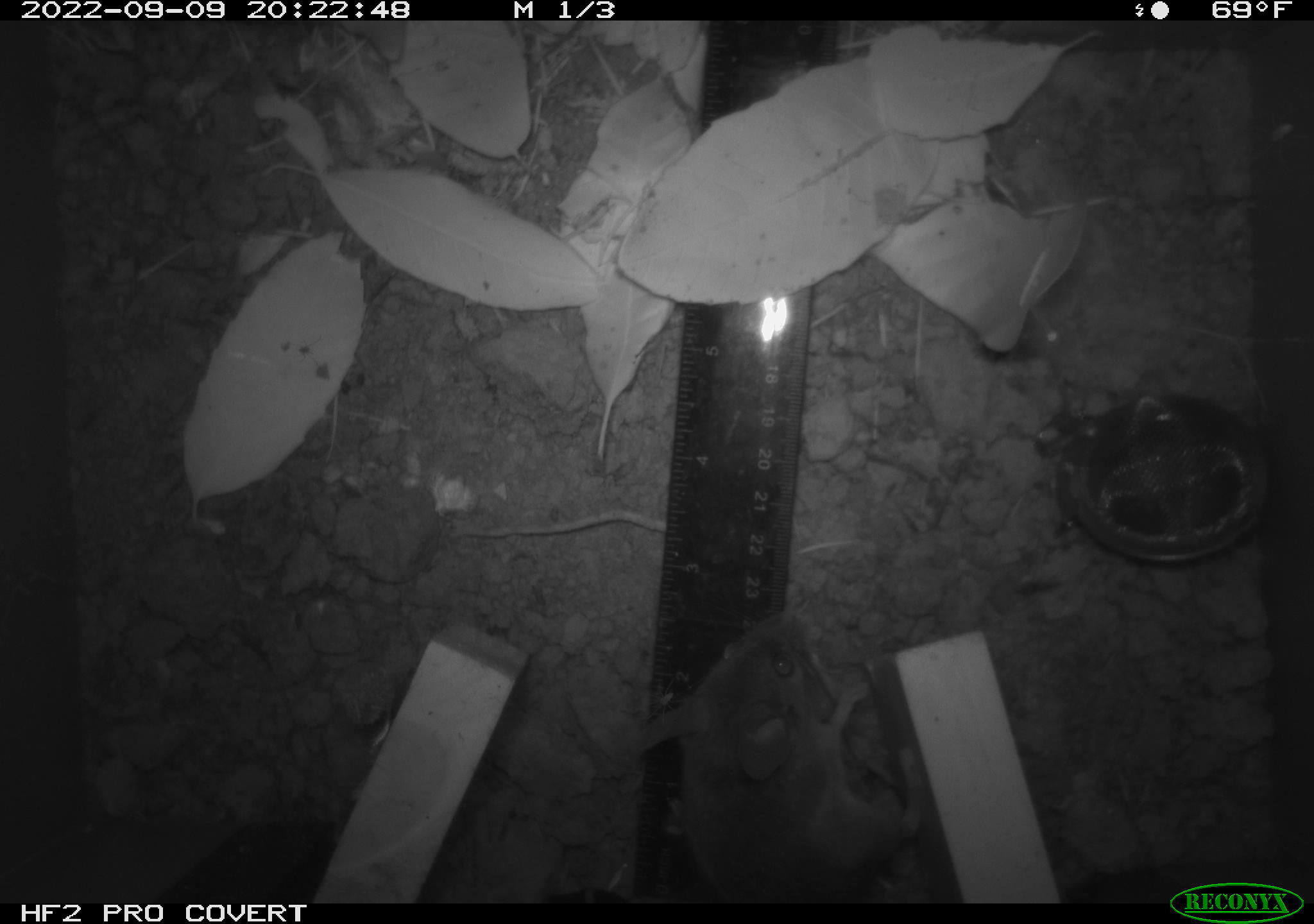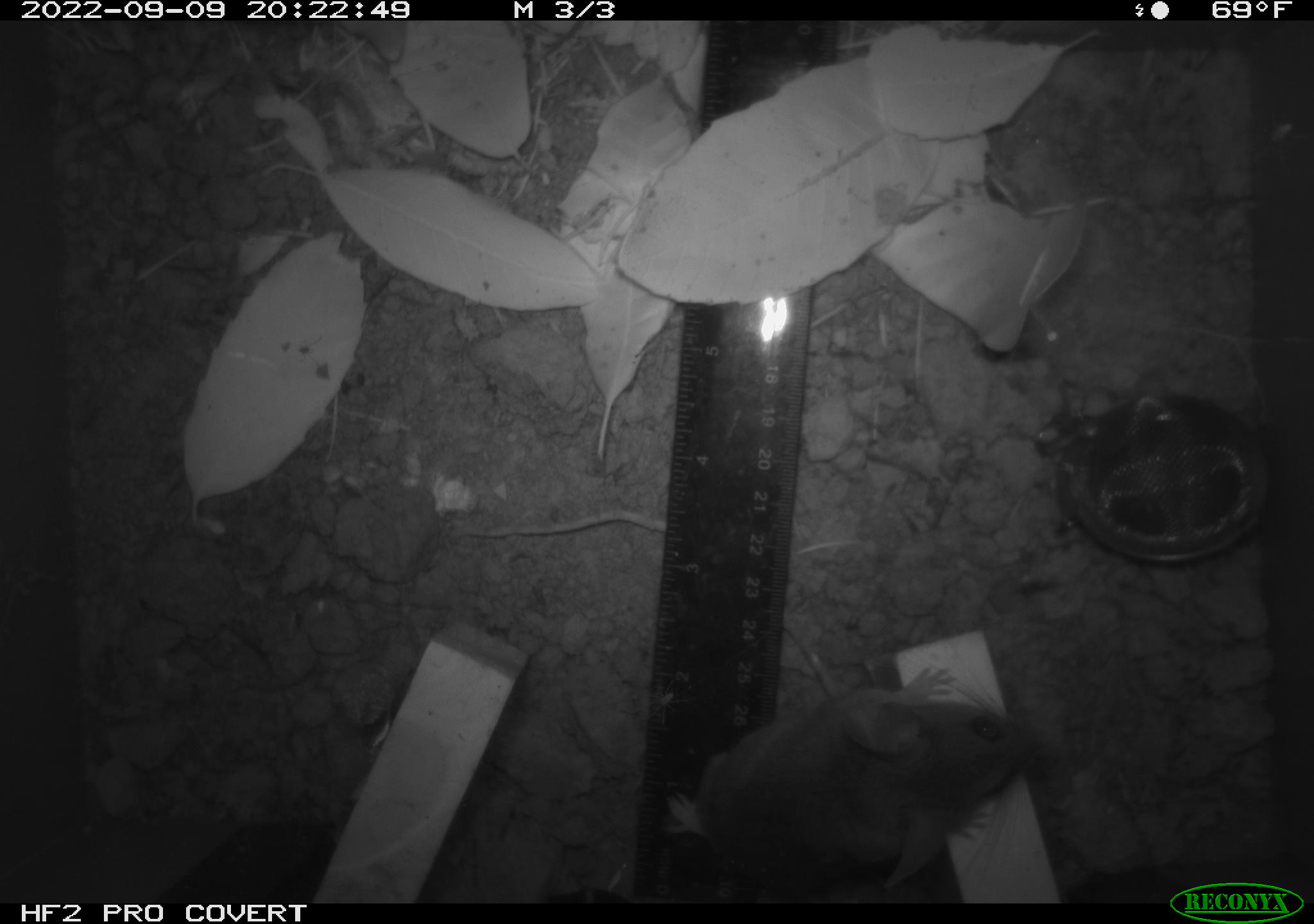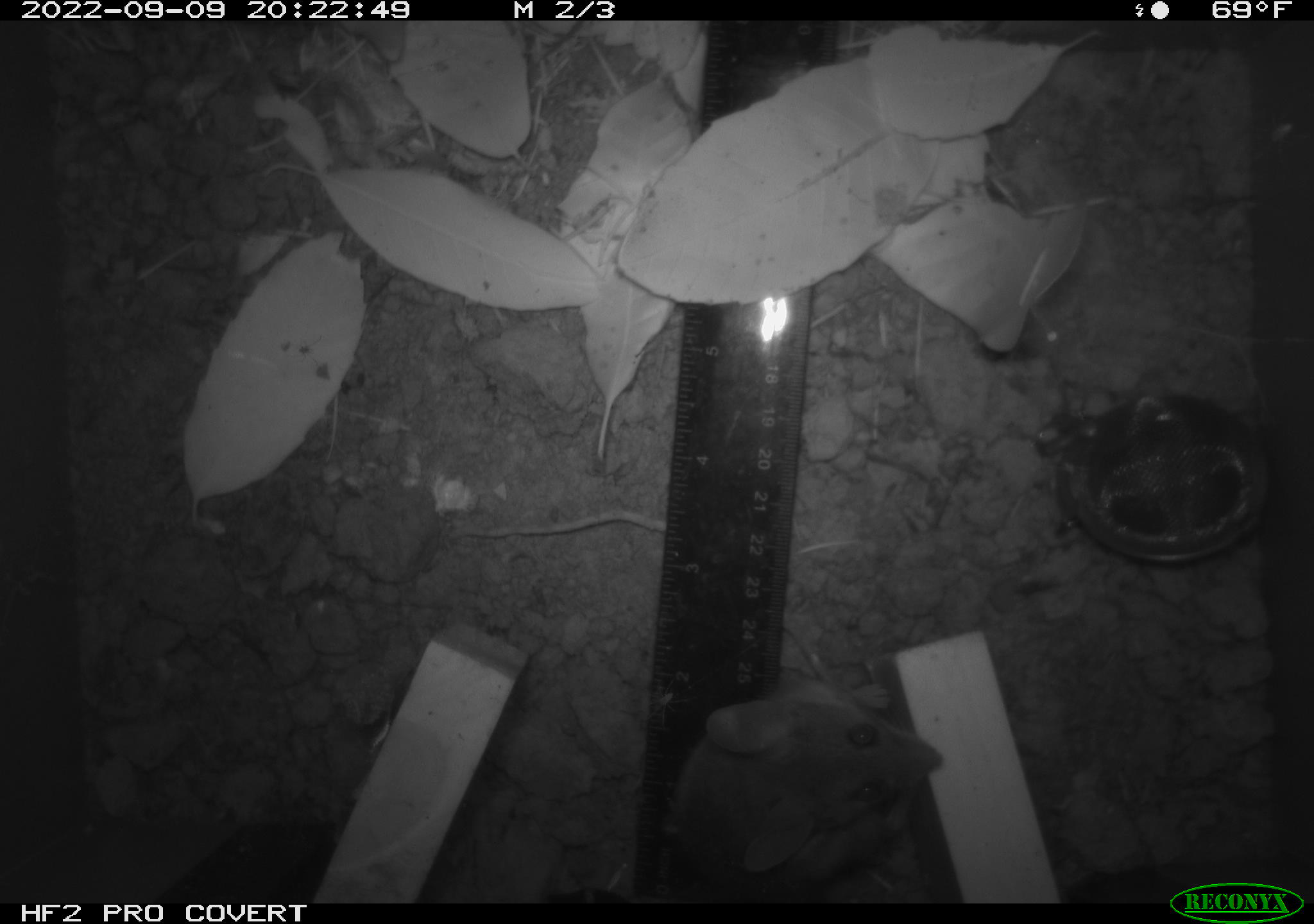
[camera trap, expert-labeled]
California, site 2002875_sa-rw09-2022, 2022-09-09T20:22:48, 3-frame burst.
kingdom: Animalia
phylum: Chordata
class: Mammalia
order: Rodentia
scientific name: Rodentia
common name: rodent